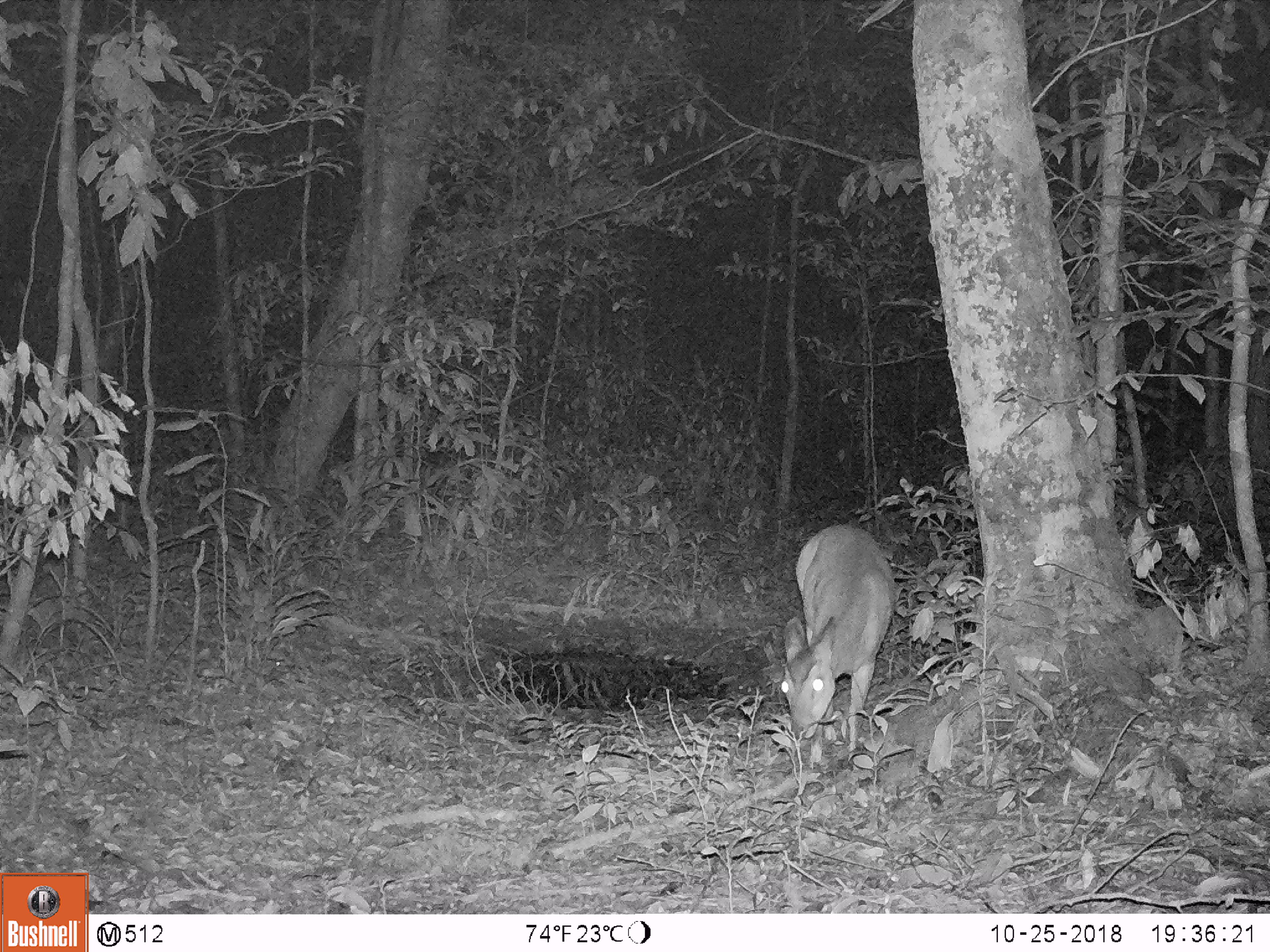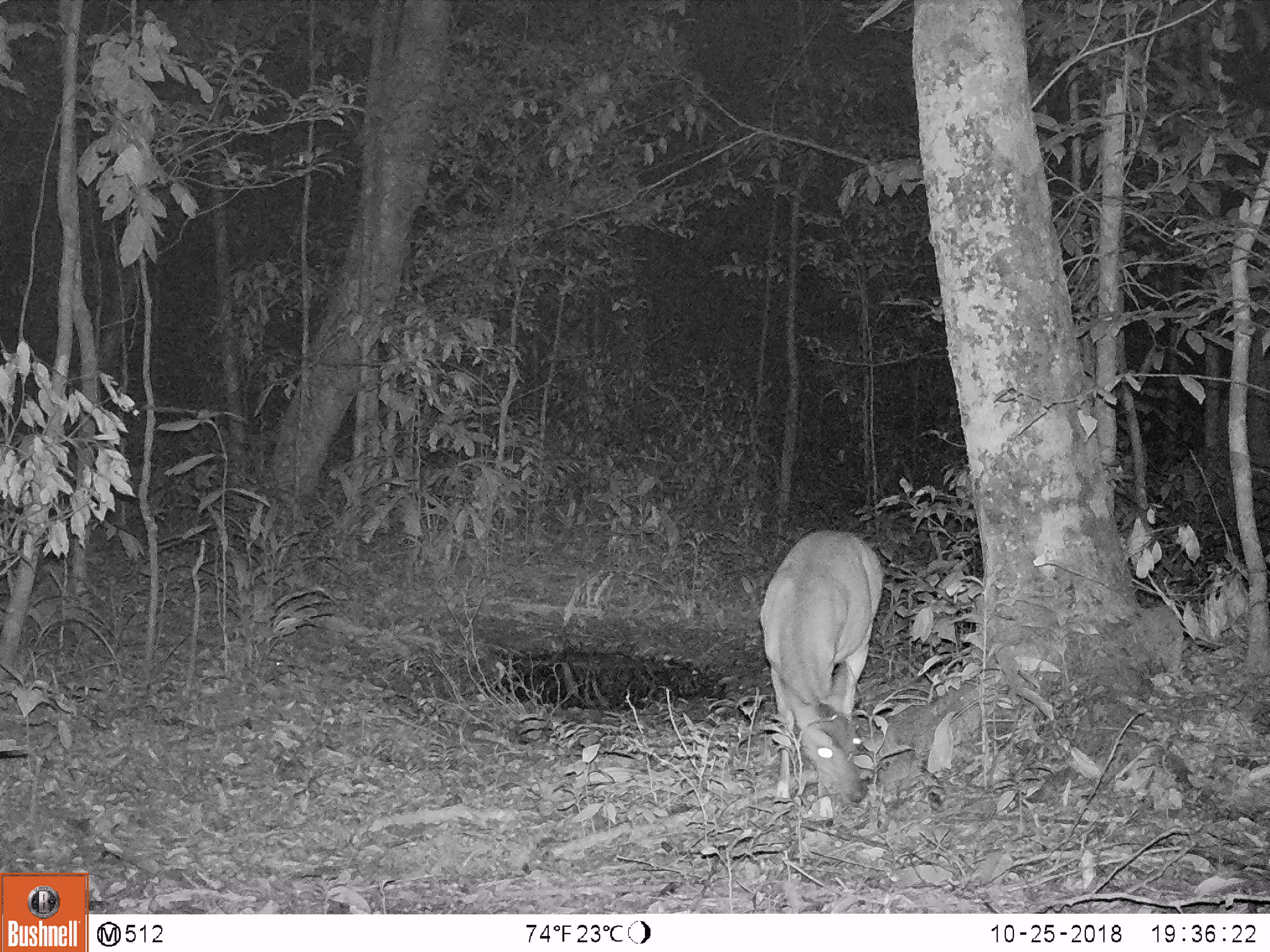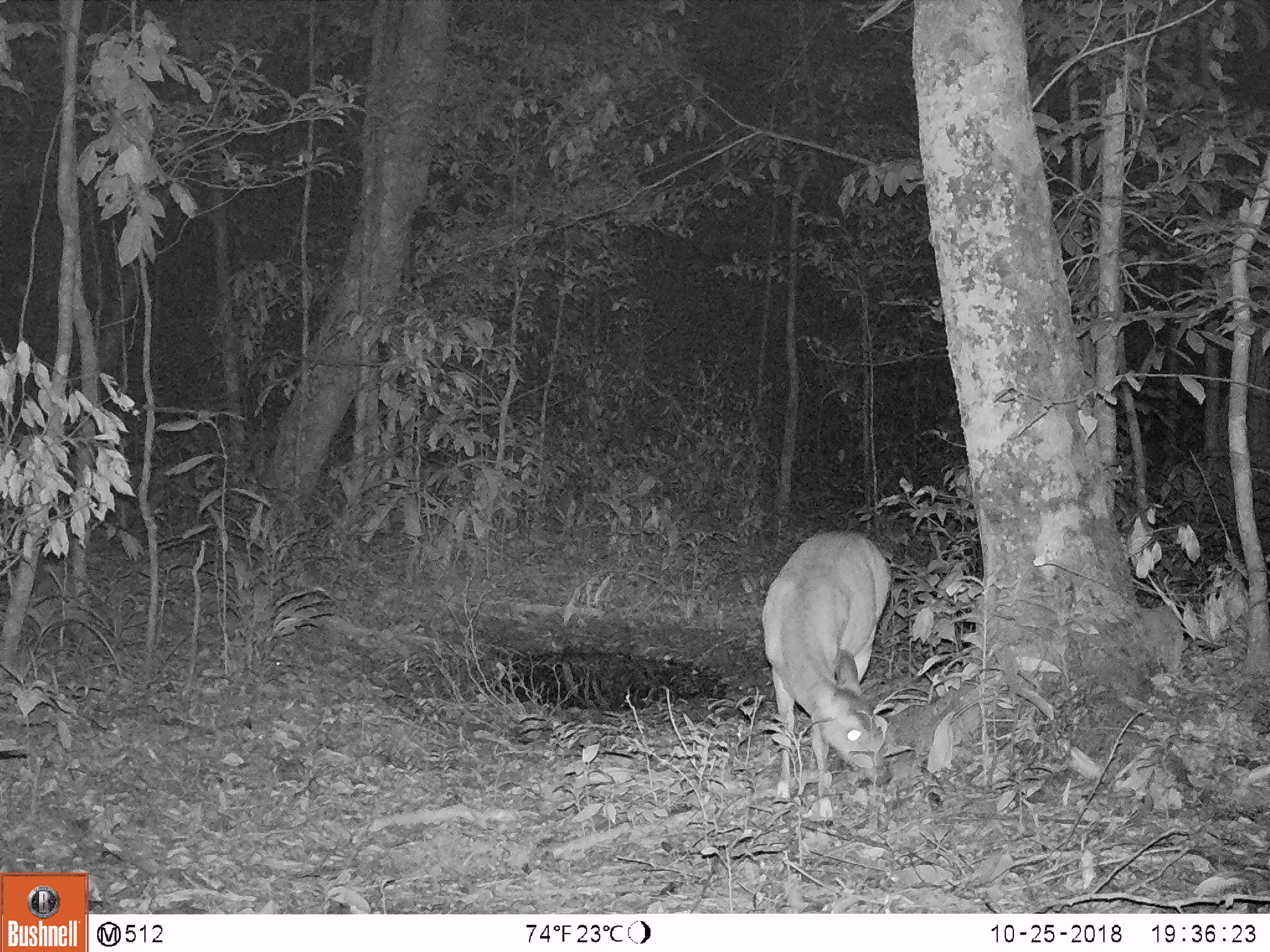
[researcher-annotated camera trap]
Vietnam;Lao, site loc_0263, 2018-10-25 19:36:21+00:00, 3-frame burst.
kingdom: Animalia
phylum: Chordata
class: Mammalia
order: Artiodactyla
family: Cervidae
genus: Muntiacus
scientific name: Muntiacus vuquangensis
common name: large-antlered muntjac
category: large antlered muntjac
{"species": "large antlered muntjac (large-antlered muntjac) (Muntiacus vuquangensis)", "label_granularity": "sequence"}